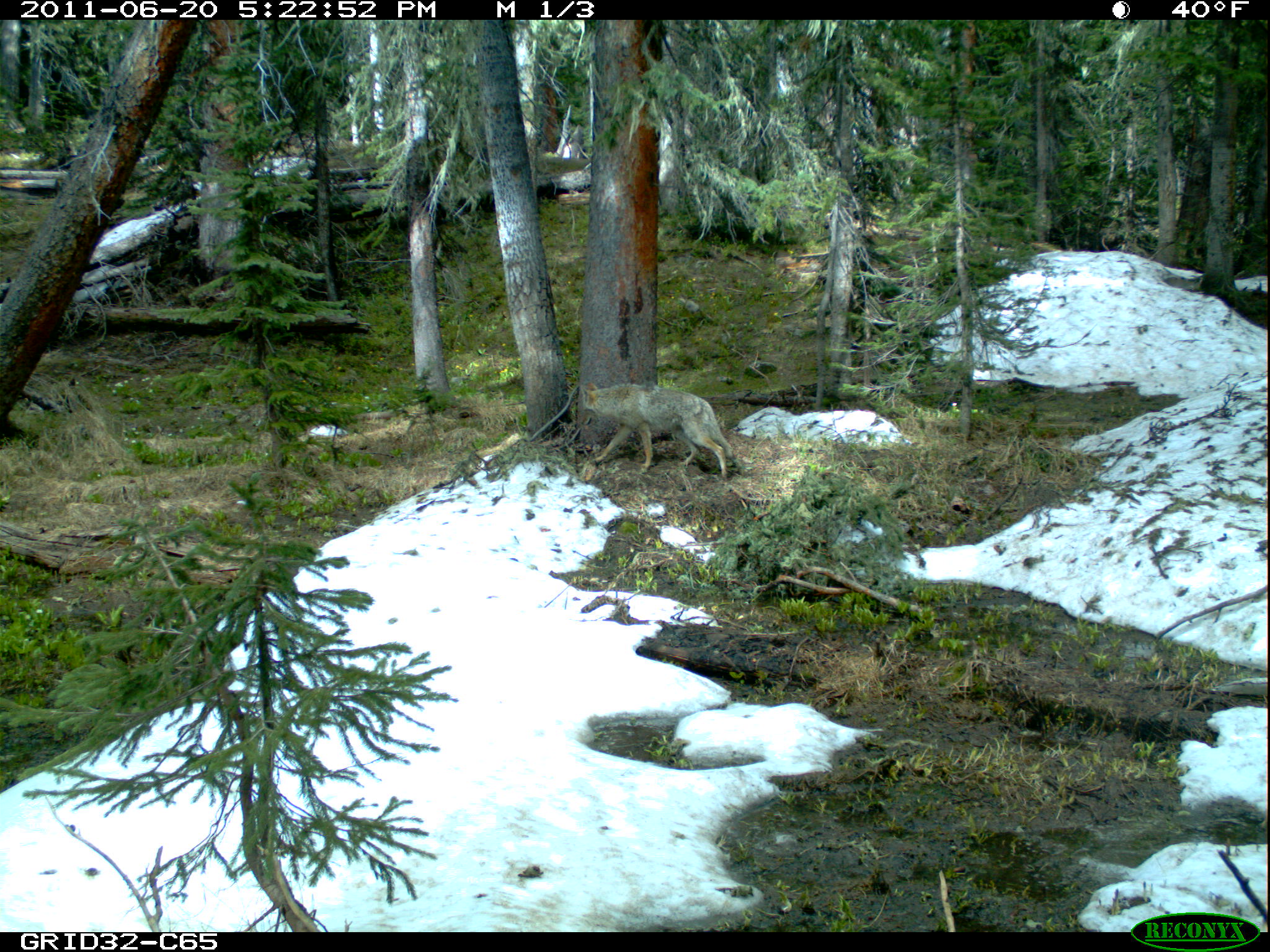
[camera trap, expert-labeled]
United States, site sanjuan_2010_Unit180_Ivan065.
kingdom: Animalia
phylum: Chordata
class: Mammalia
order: Carnivora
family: Canidae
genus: Canis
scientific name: Canis latrans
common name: coyote